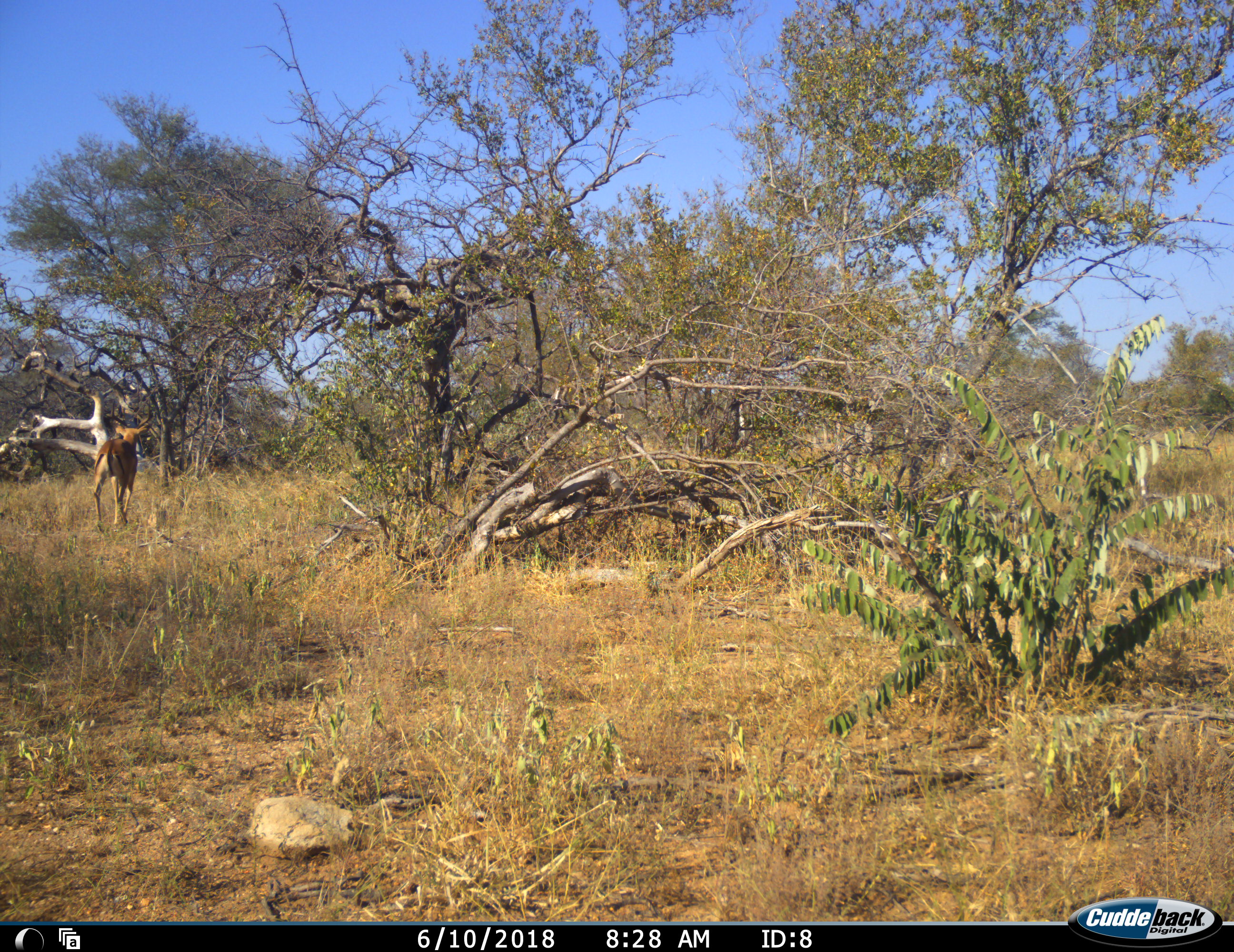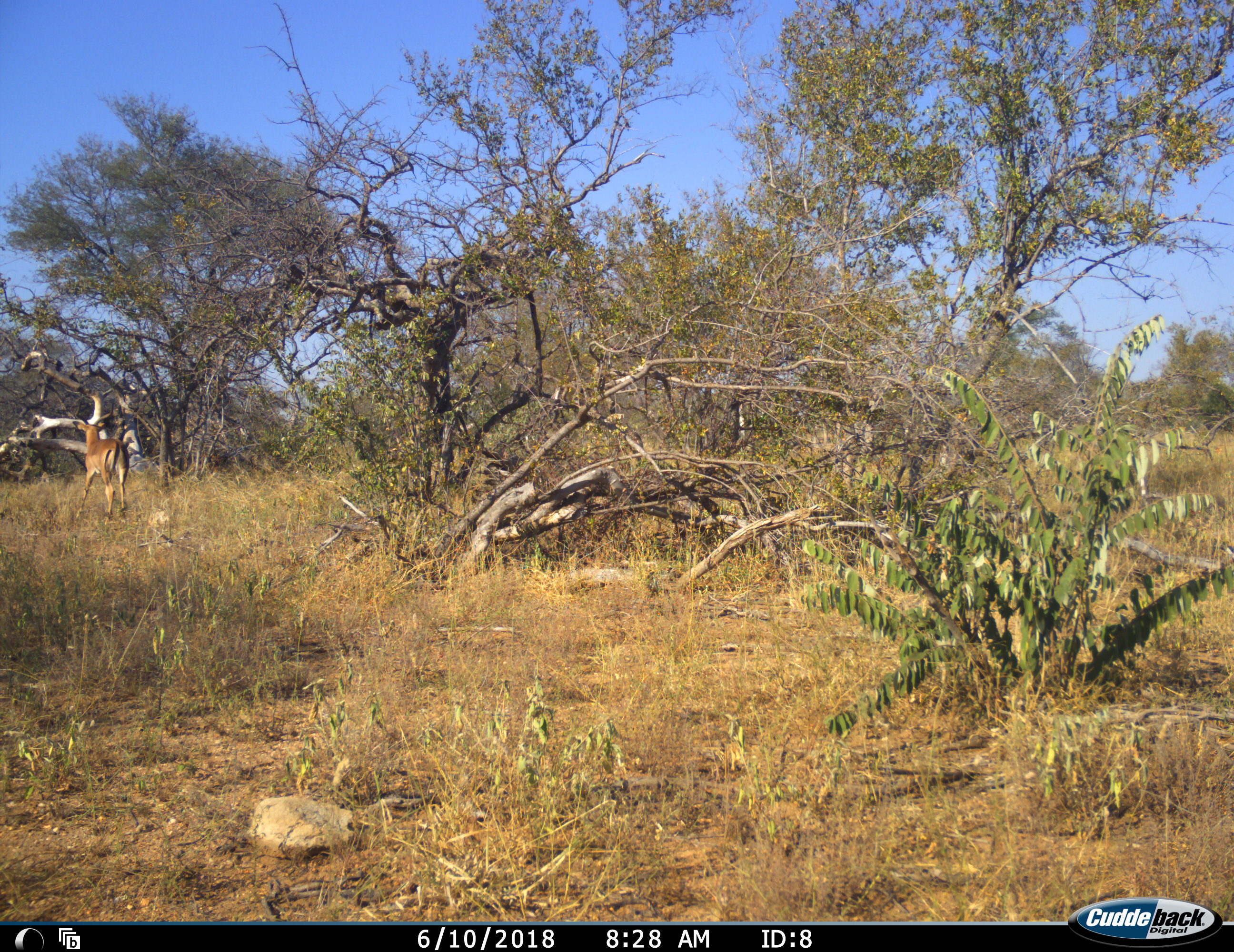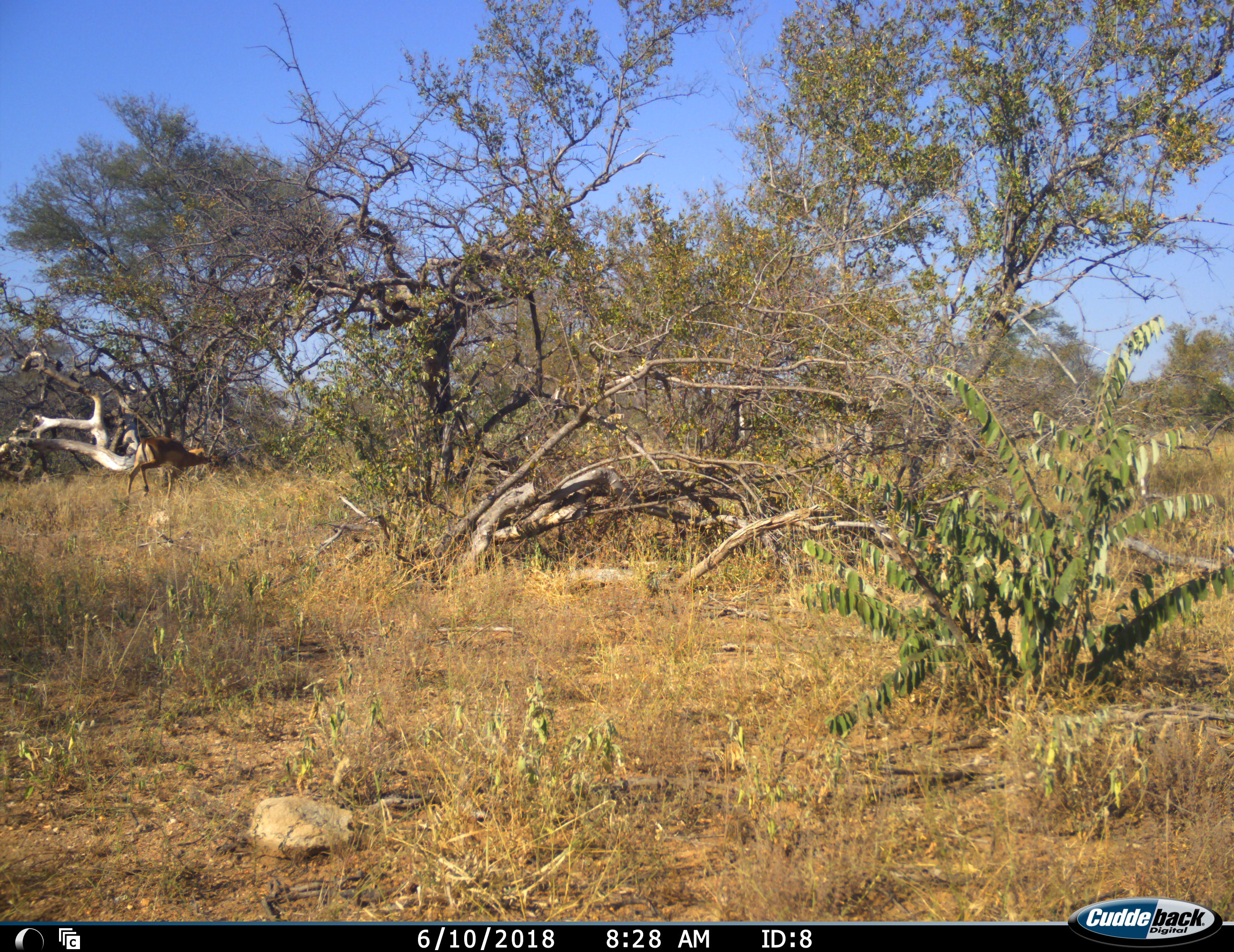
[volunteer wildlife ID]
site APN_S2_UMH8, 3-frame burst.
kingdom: Animalia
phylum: Chordata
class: Mammalia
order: Artiodactyla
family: Bovidae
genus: Aepyceros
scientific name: Aepyceros melampus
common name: impala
Impala (Aepyceros melampus), count 1. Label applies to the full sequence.